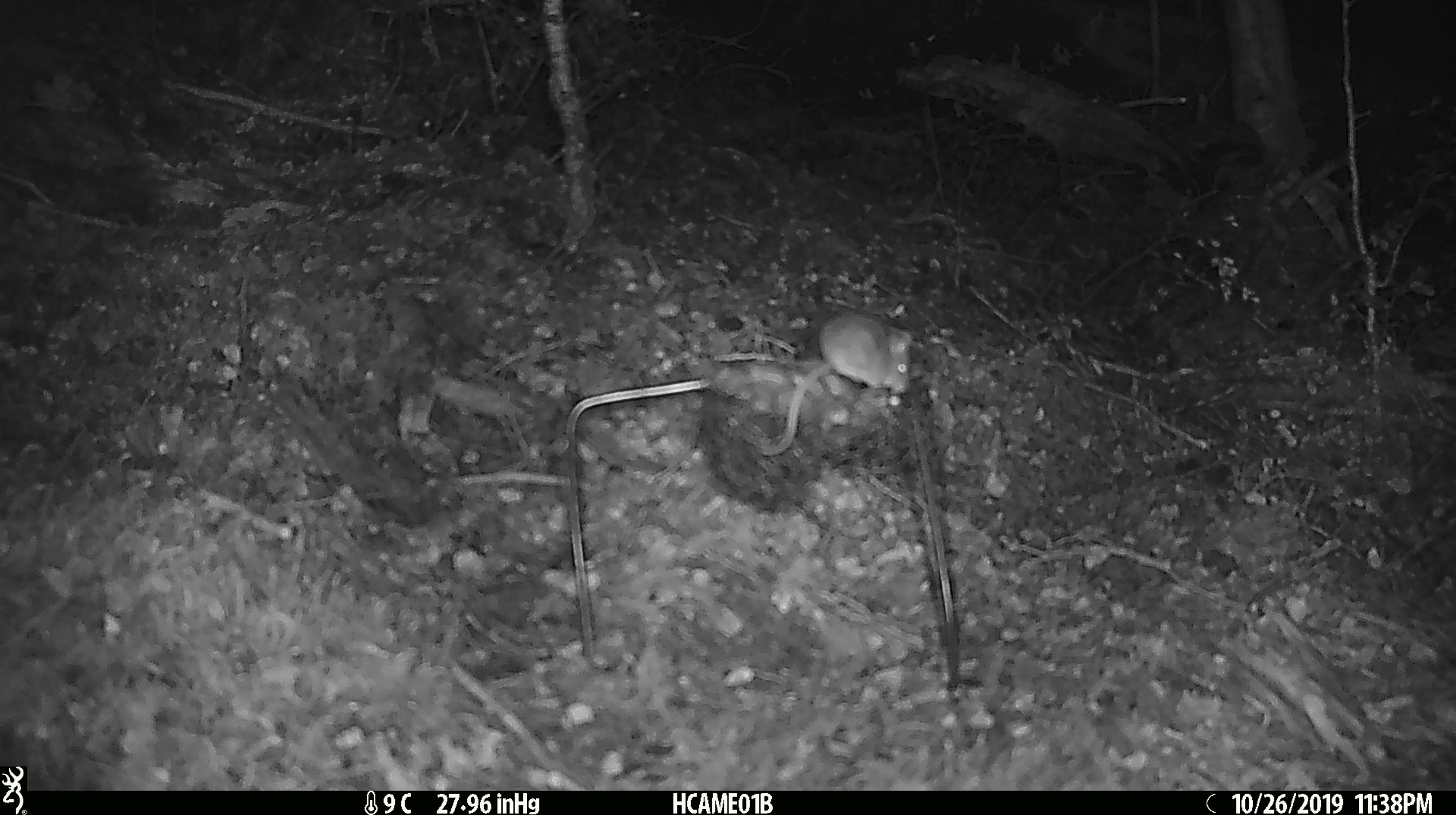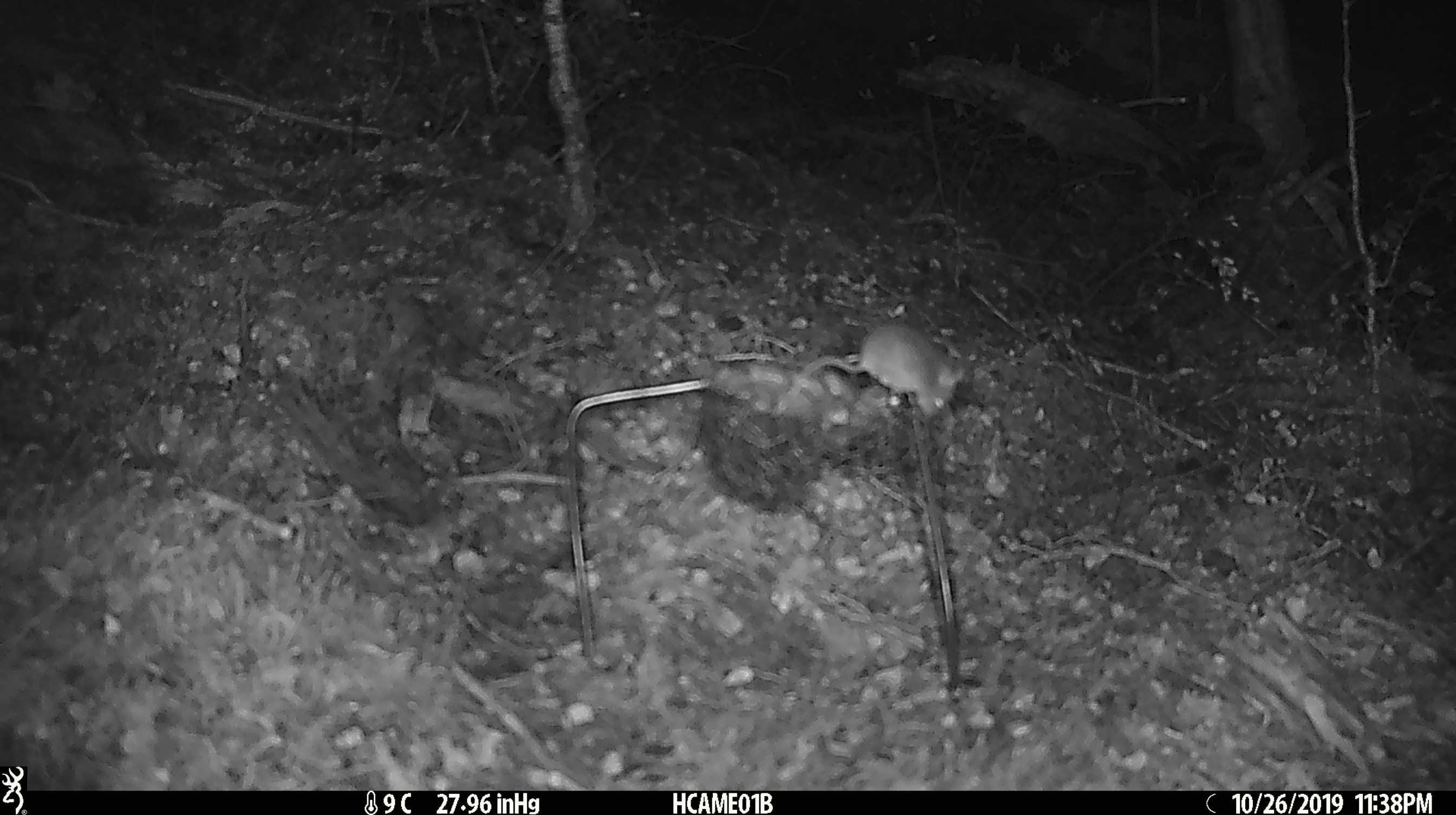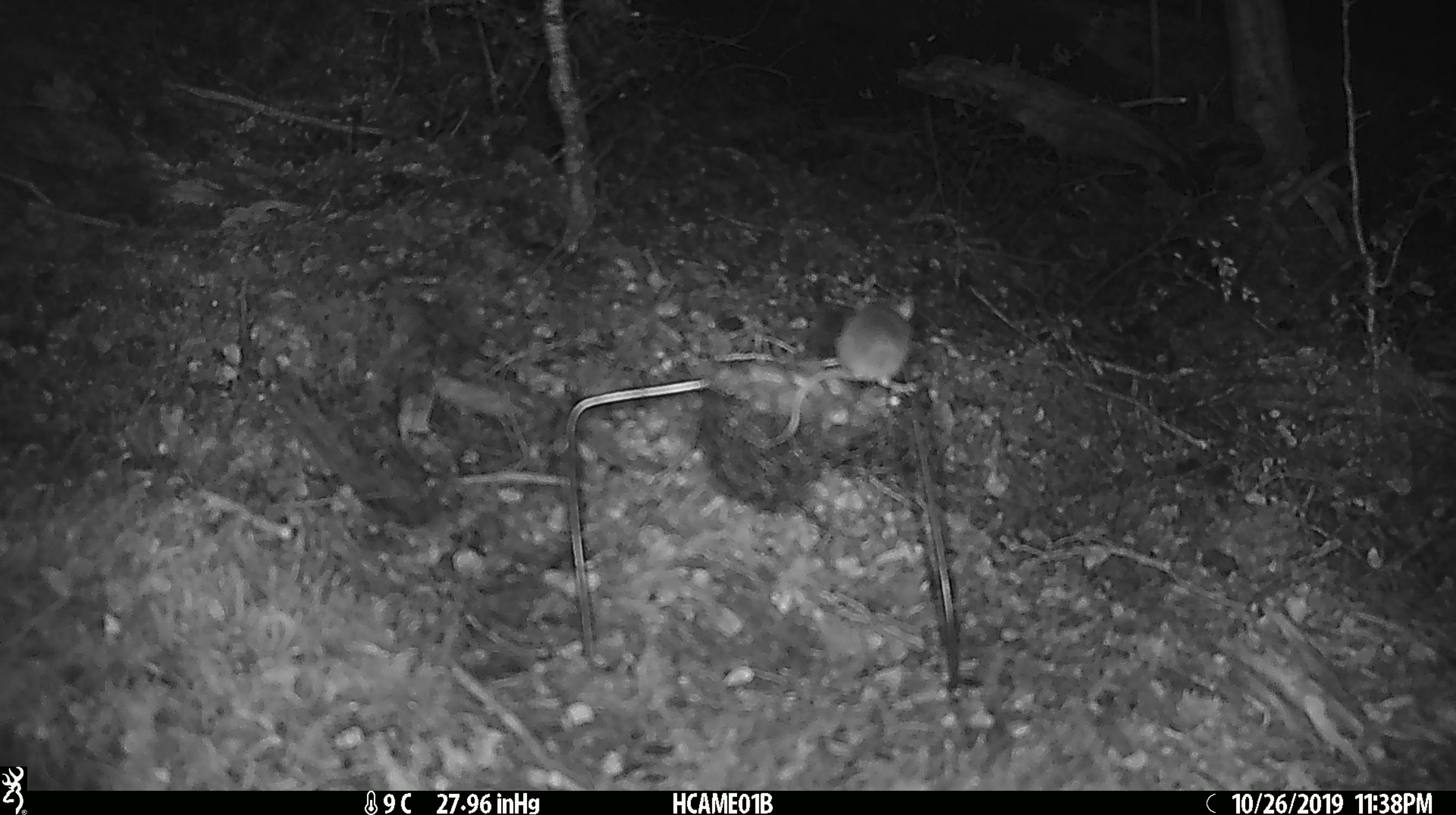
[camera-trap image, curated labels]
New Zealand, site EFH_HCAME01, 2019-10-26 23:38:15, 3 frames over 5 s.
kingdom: Animalia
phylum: Chordata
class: Mammalia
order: Rodentia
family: Muridae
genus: Mus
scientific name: Mus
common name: mouse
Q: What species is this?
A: Mouse (Mus).